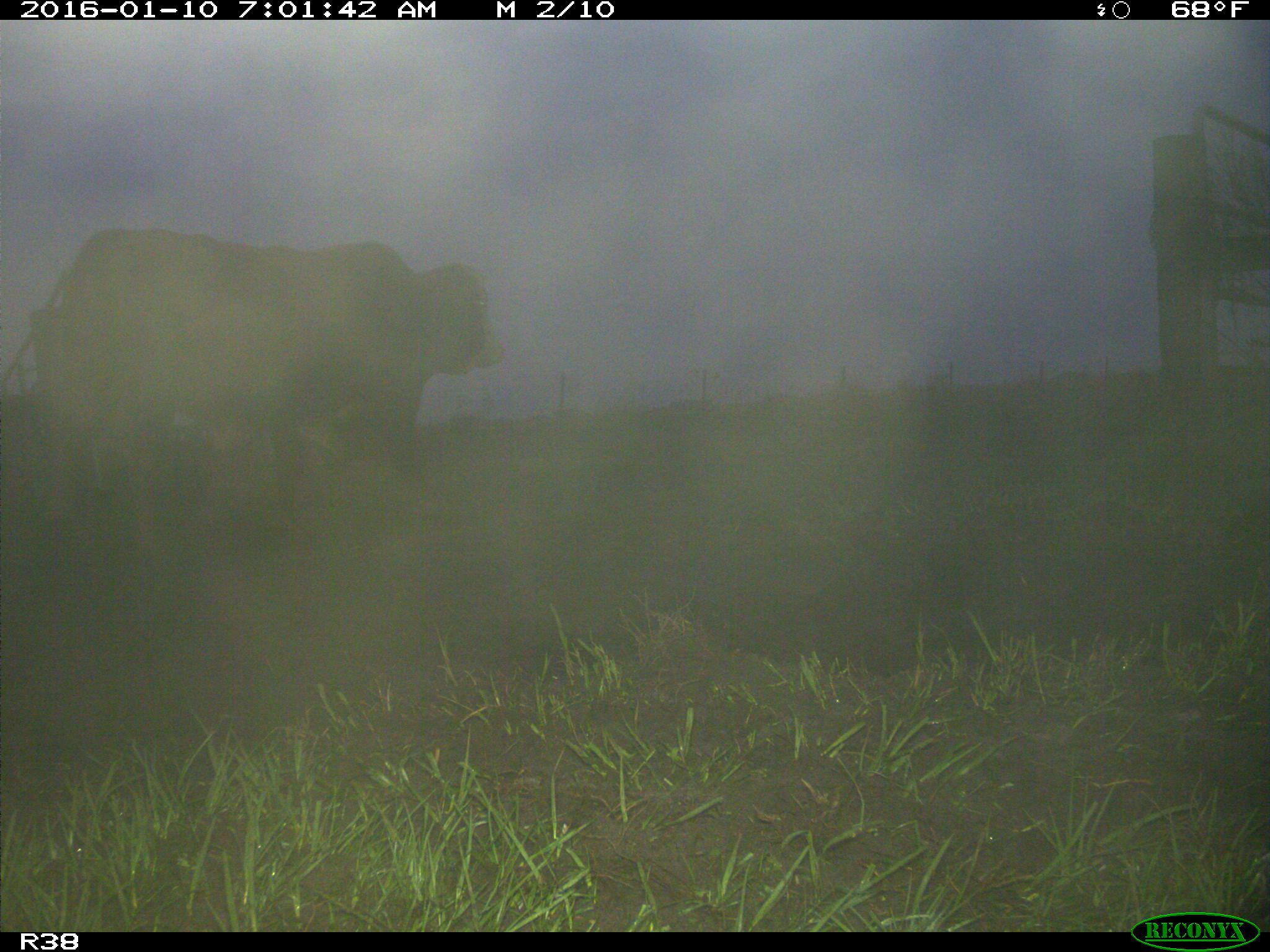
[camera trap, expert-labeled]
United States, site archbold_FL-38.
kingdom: Animalia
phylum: Chordata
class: Mammalia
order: Artiodactyla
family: Bovidae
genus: Bos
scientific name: Bos taurus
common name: domestic cow